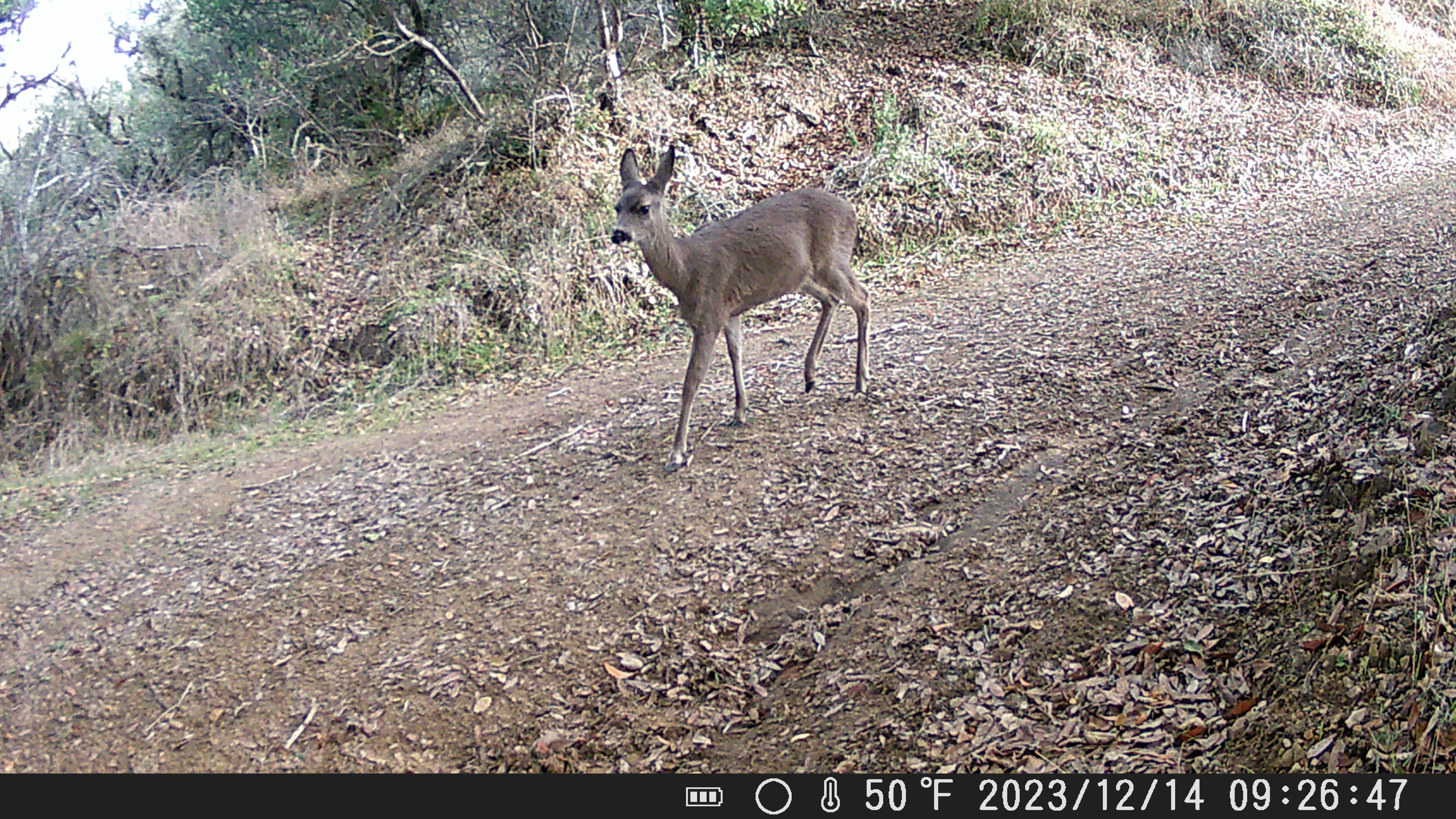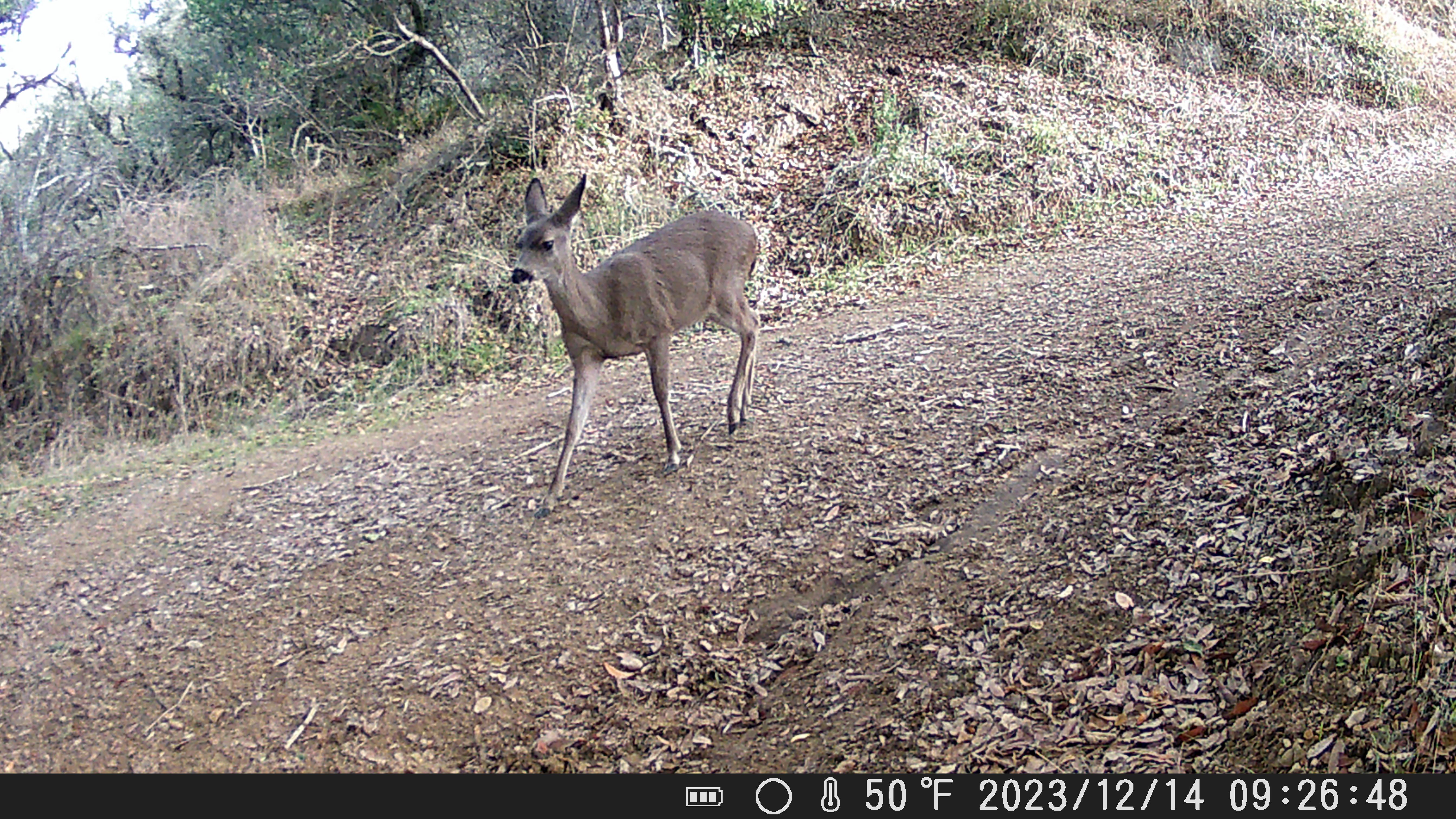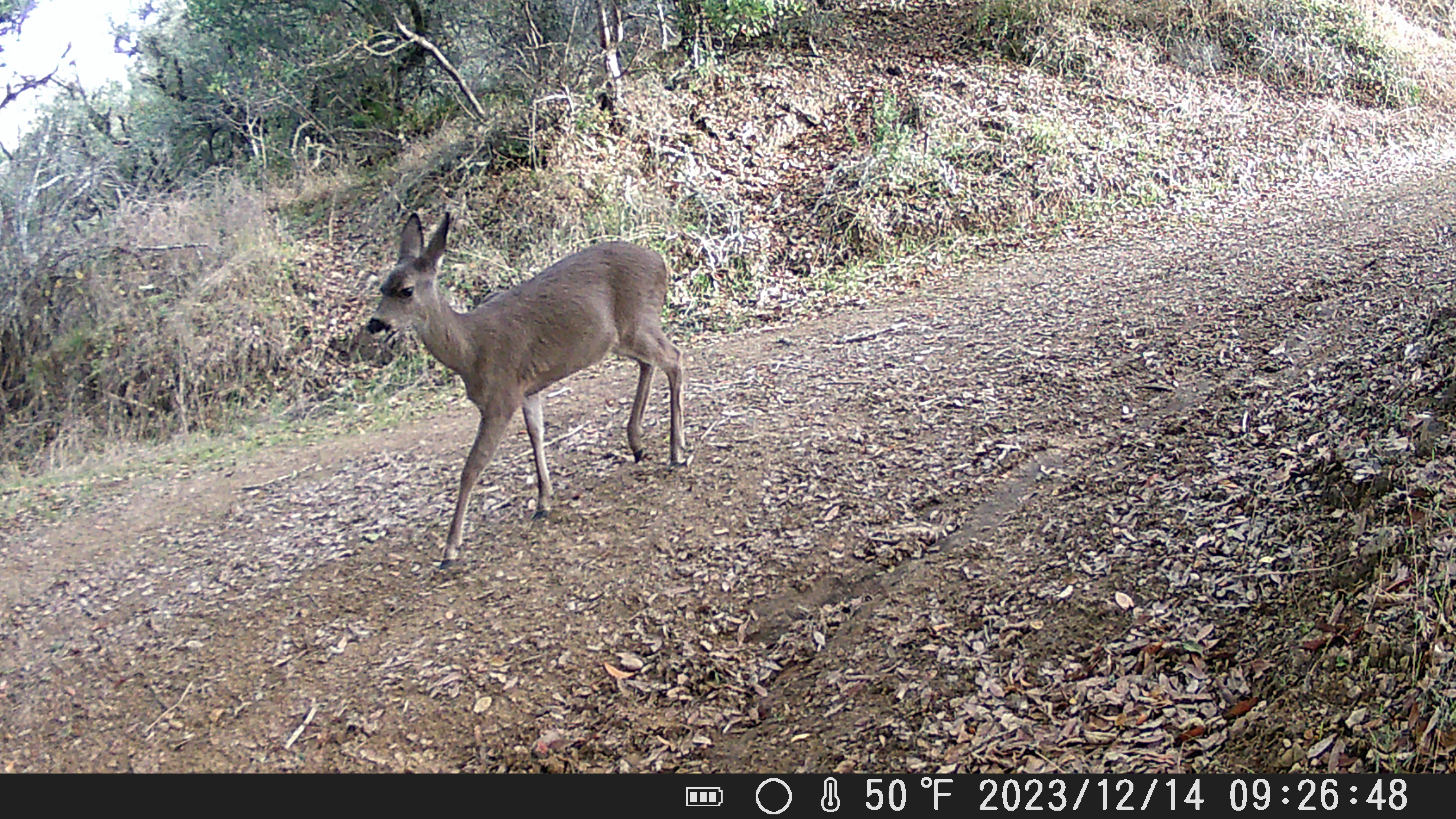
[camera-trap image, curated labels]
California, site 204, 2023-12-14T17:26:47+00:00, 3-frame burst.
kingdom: Animalia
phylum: Chordata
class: Mammalia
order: Artiodactyla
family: Cervidae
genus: Odocoileus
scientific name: Odocoileus hemionus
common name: mule deer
Mule deer (Odocoileus hemionus).